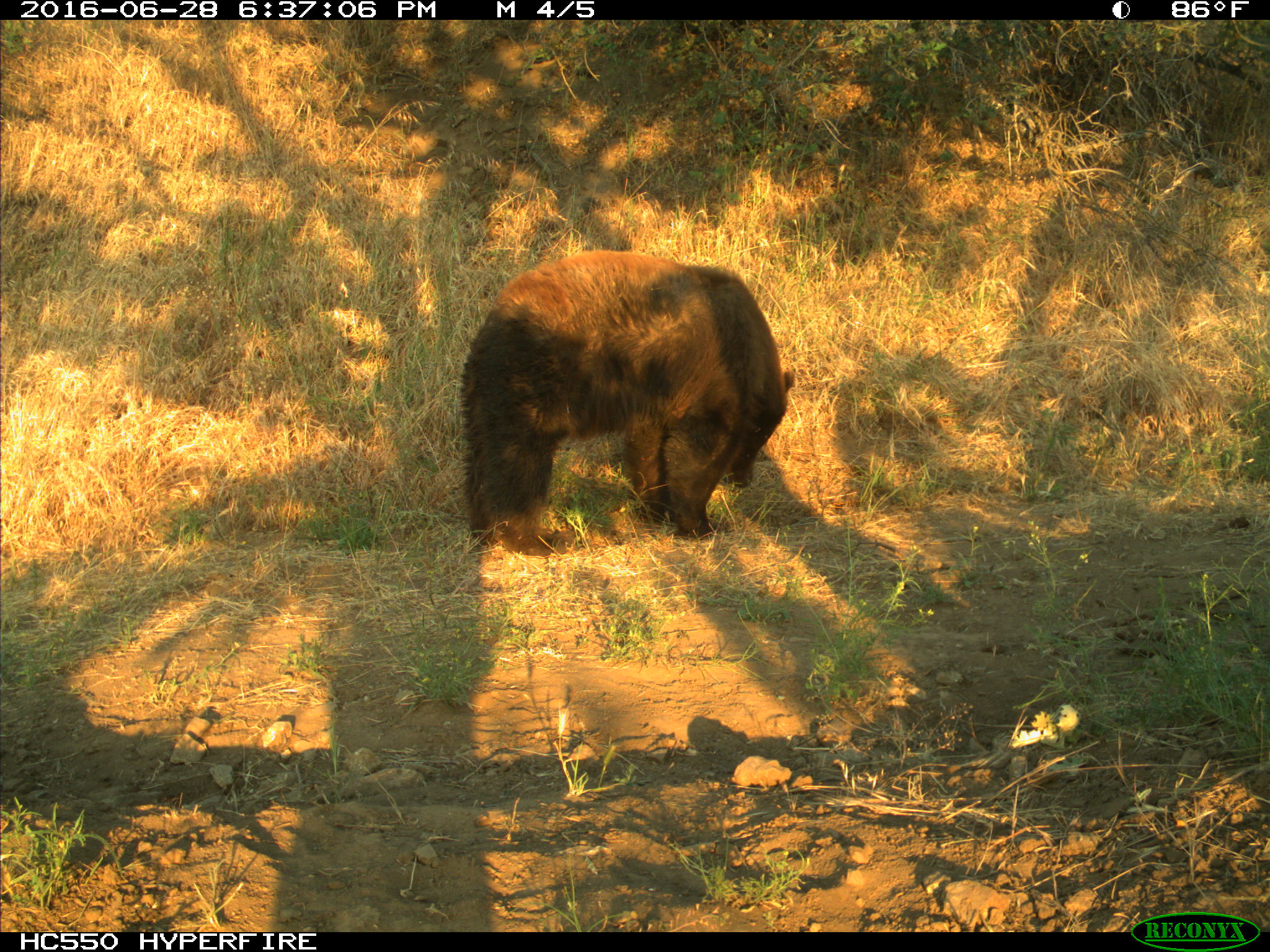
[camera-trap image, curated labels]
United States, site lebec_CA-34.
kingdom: Animalia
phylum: Chordata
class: Mammalia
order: Carnivora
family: Ursidae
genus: Ursus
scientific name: Ursus americanus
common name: american black bear